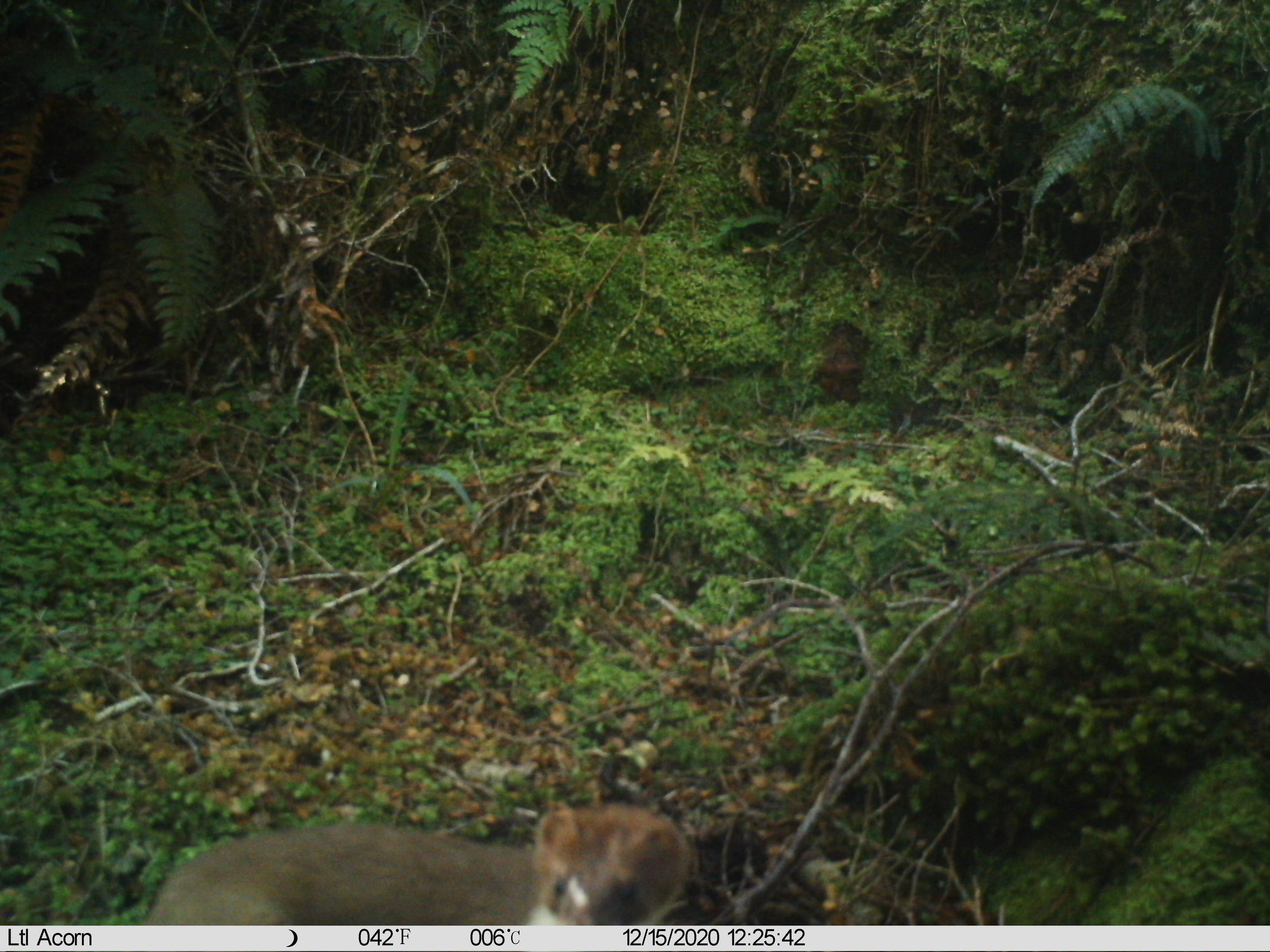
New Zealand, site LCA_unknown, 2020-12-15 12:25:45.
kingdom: Animalia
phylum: Chordata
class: Mammalia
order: Carnivora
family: Mustelidae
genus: Mustela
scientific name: Mustela erminea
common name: stoat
Stoat (Mustela erminea).